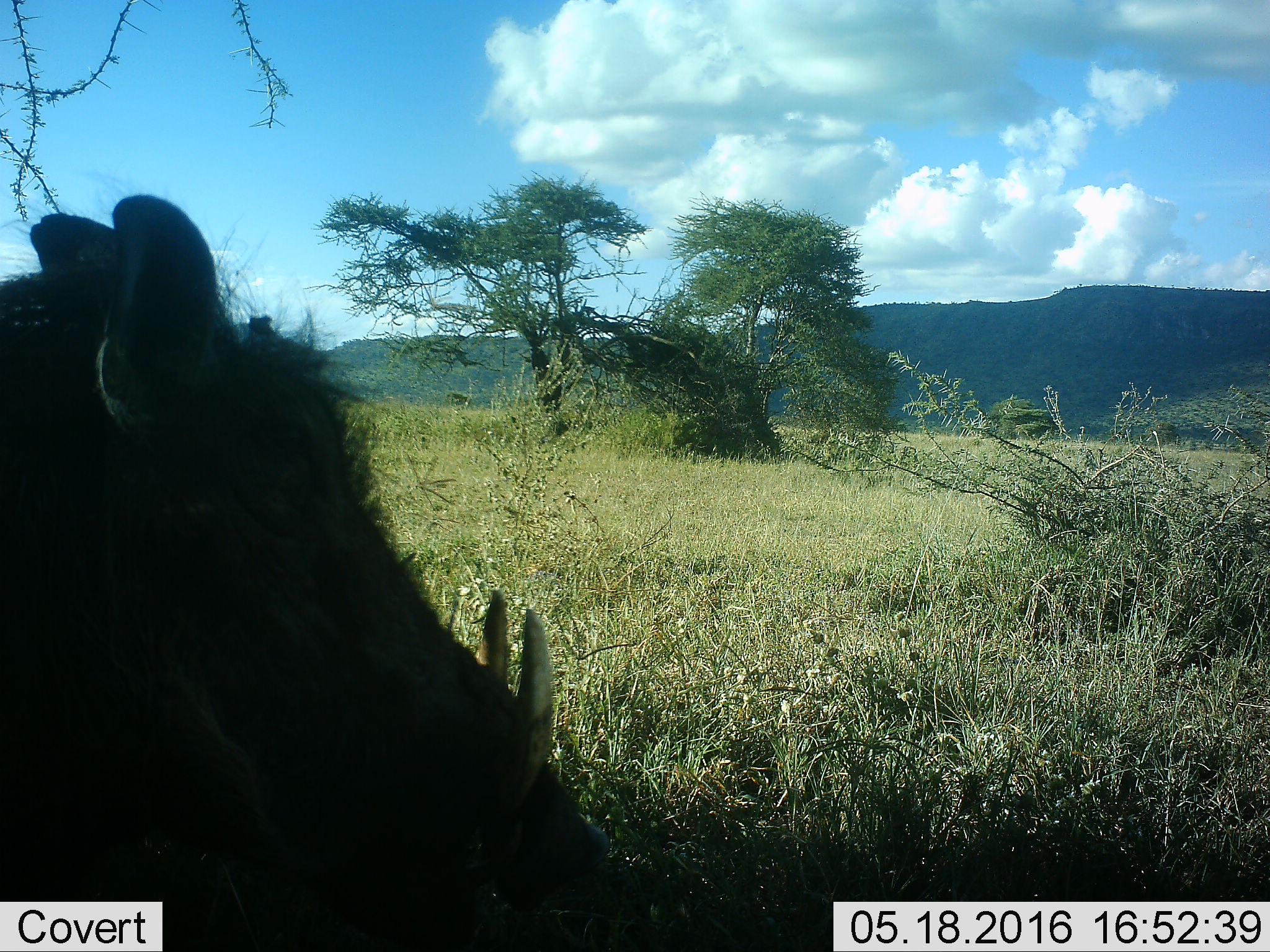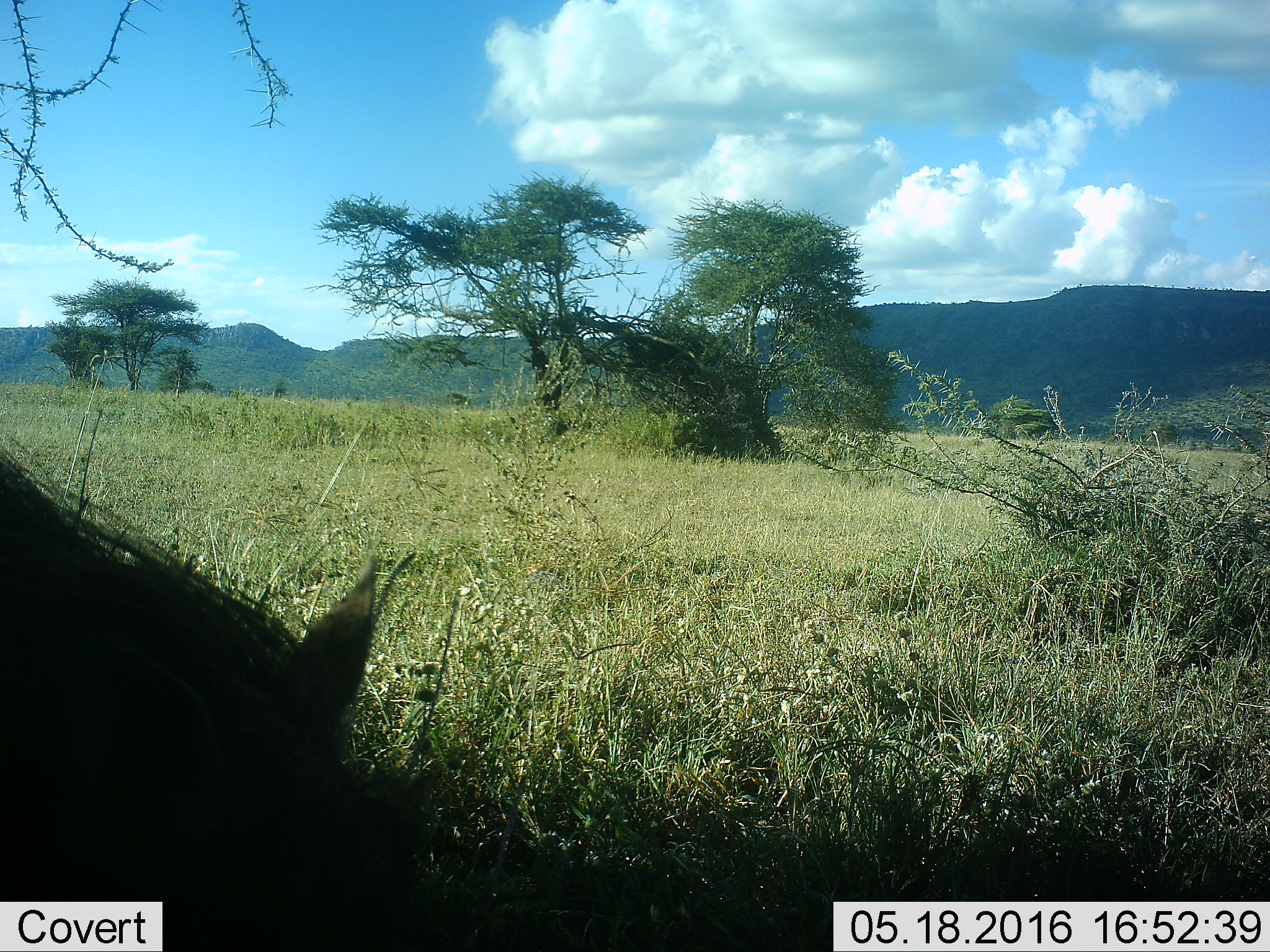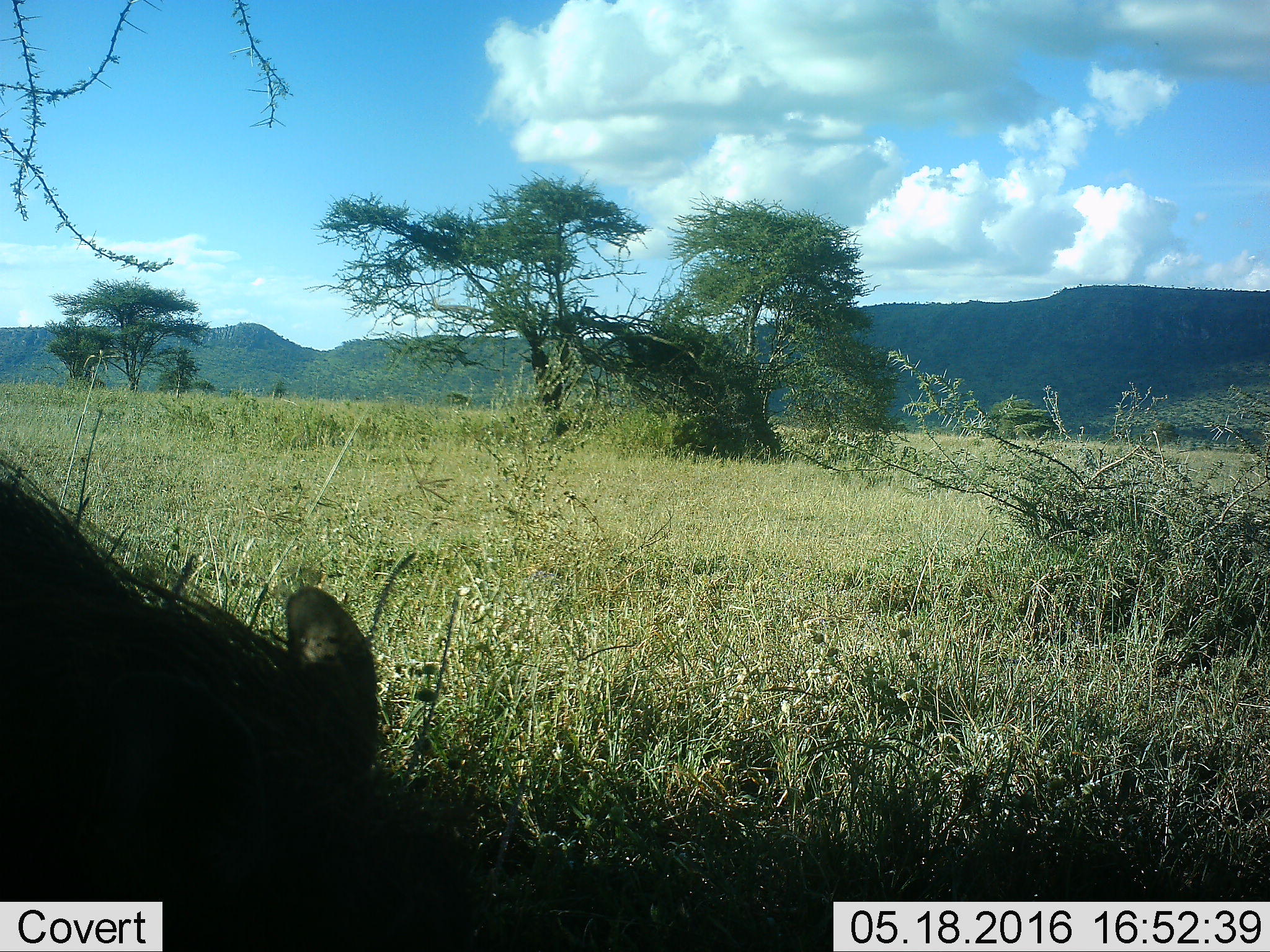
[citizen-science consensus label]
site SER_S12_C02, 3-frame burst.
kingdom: Animalia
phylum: Chordata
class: Mammalia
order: Artiodactyla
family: Suidae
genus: Phacochoerus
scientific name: Phacochoerus africanus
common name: warthog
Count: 1.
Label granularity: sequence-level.